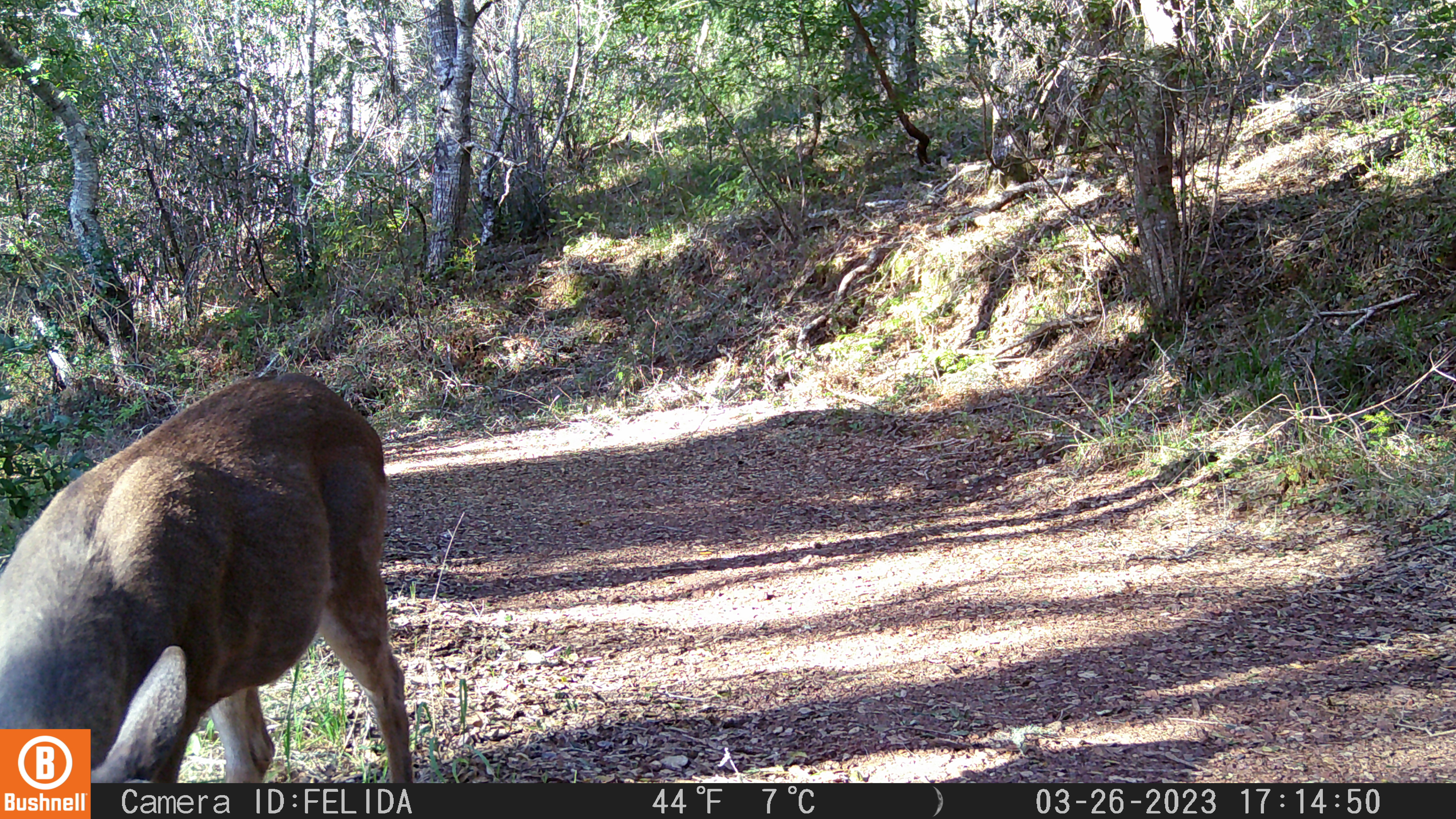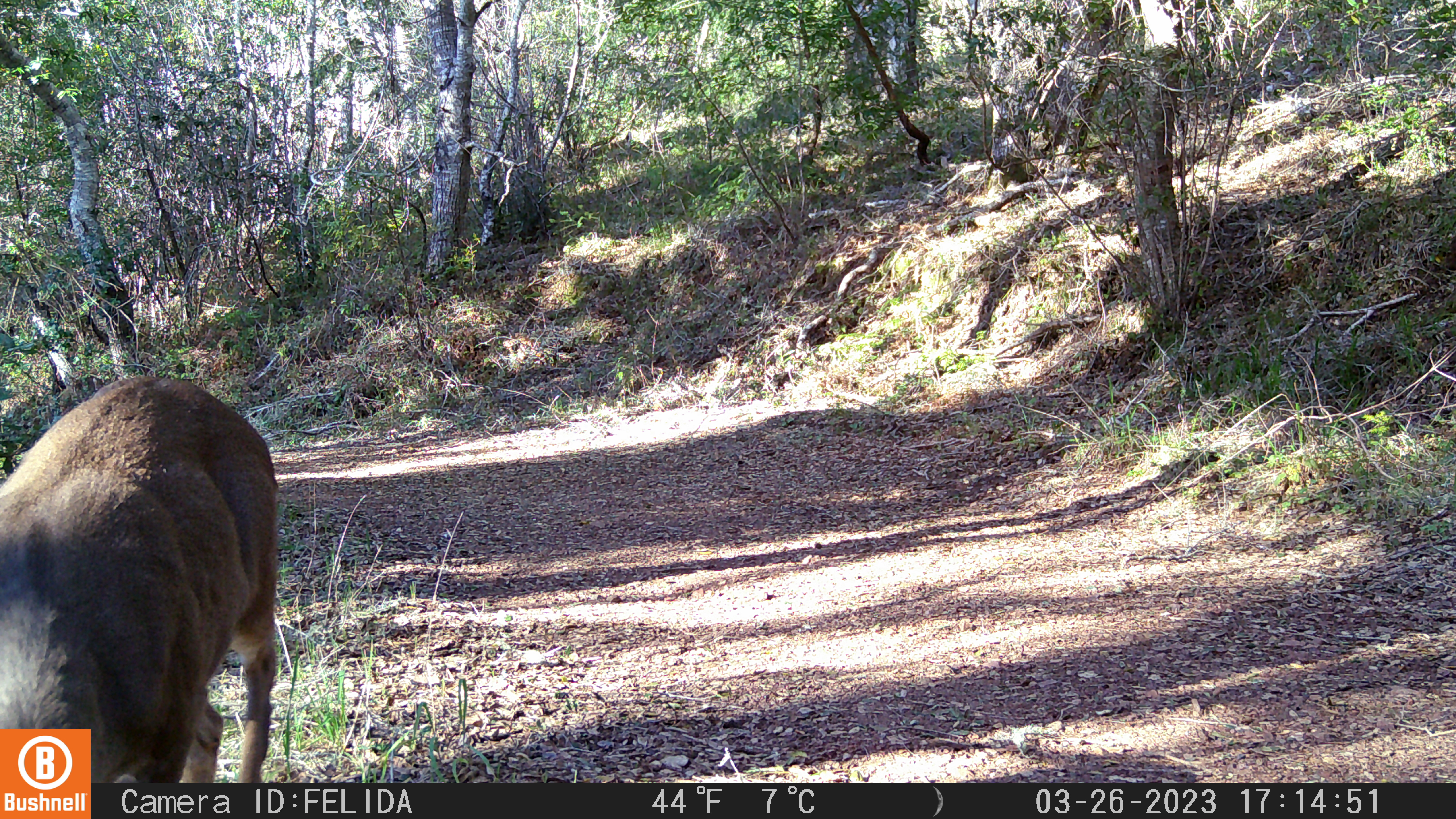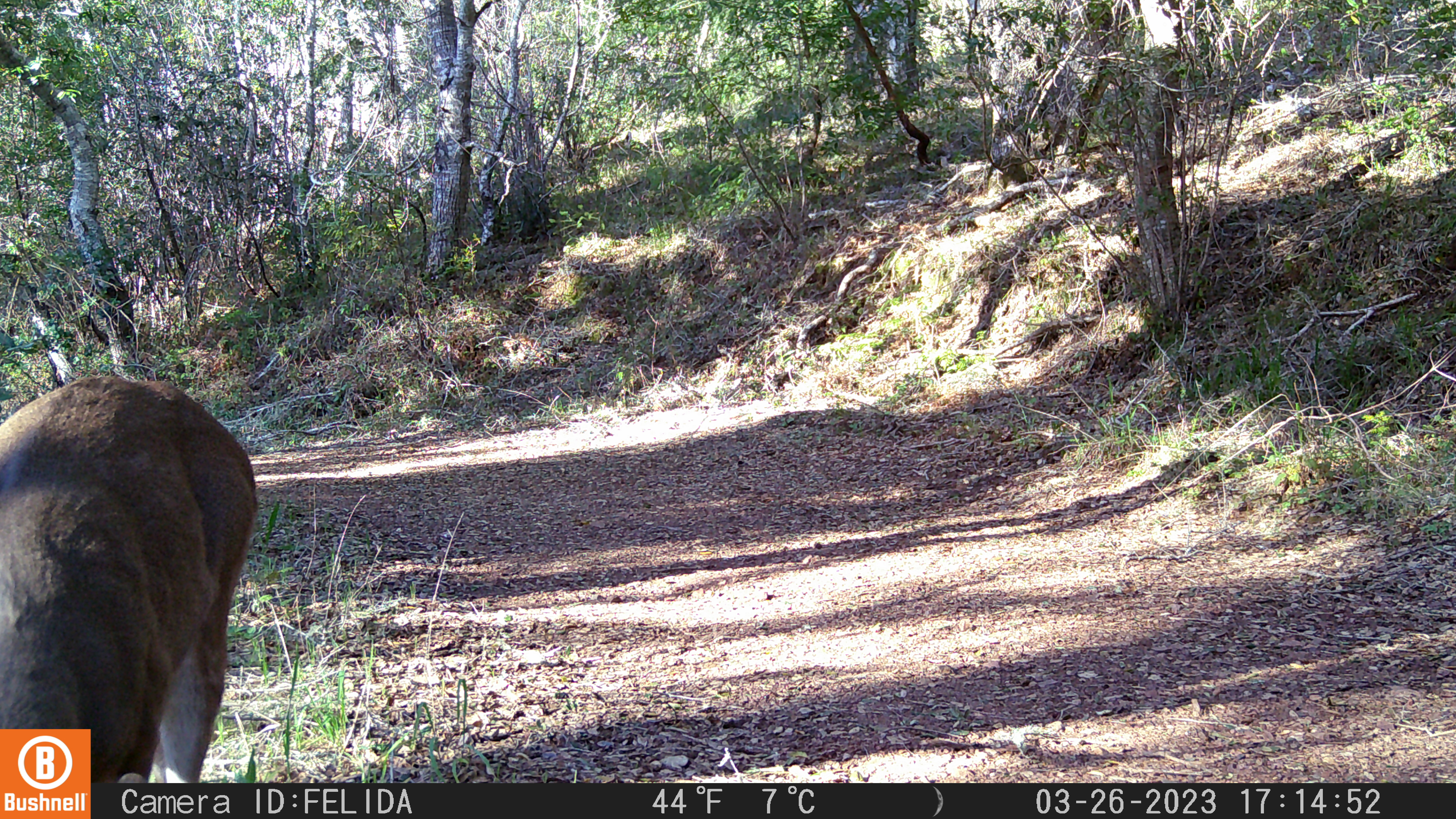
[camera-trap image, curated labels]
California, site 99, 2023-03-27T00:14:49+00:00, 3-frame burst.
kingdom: Animalia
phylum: Chordata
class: Mammalia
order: Artiodactyla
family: Cervidae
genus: Odocoileus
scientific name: Odocoileus hemionus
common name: mule deer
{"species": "mule deer (Odocoileus hemionus)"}